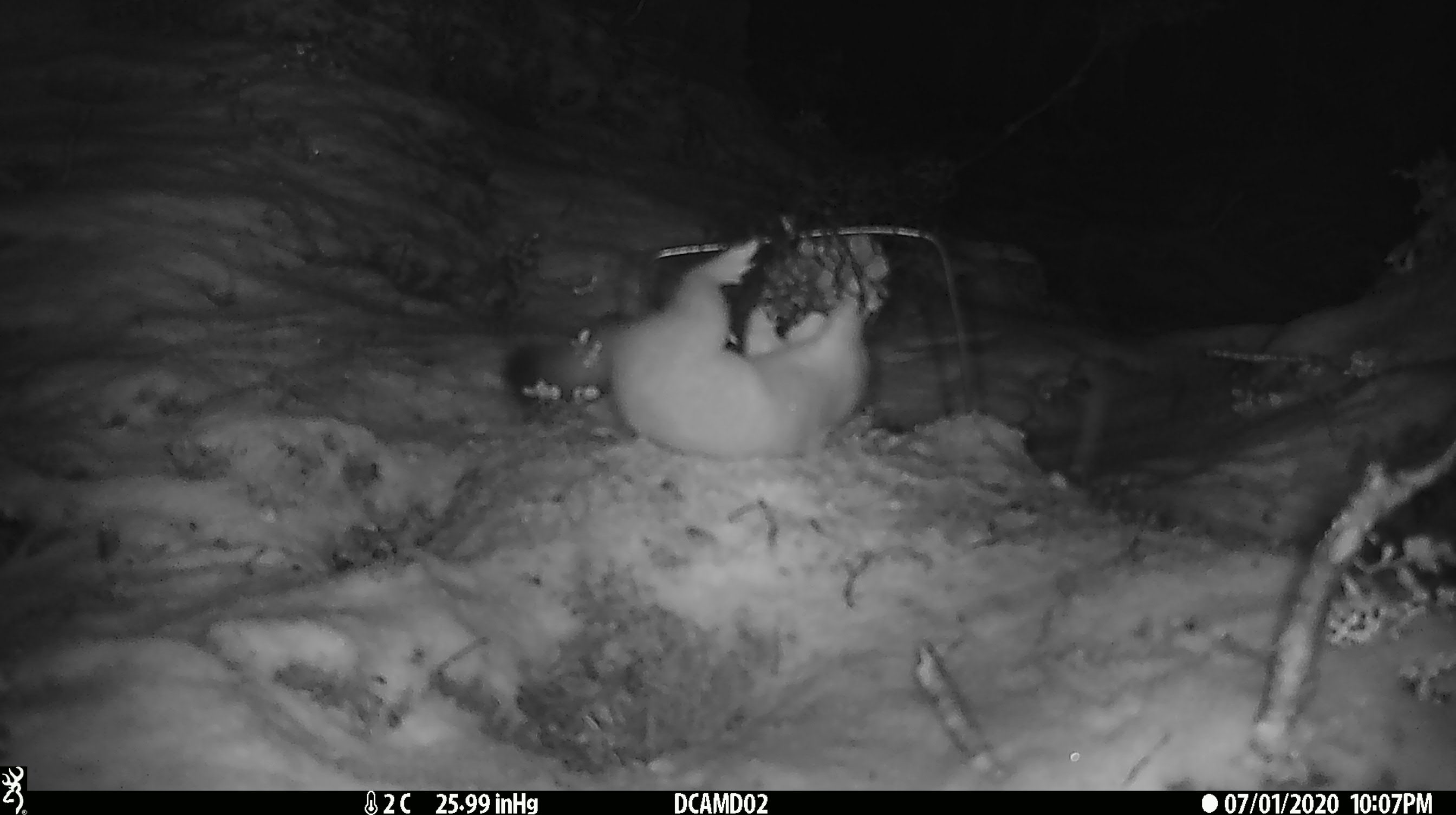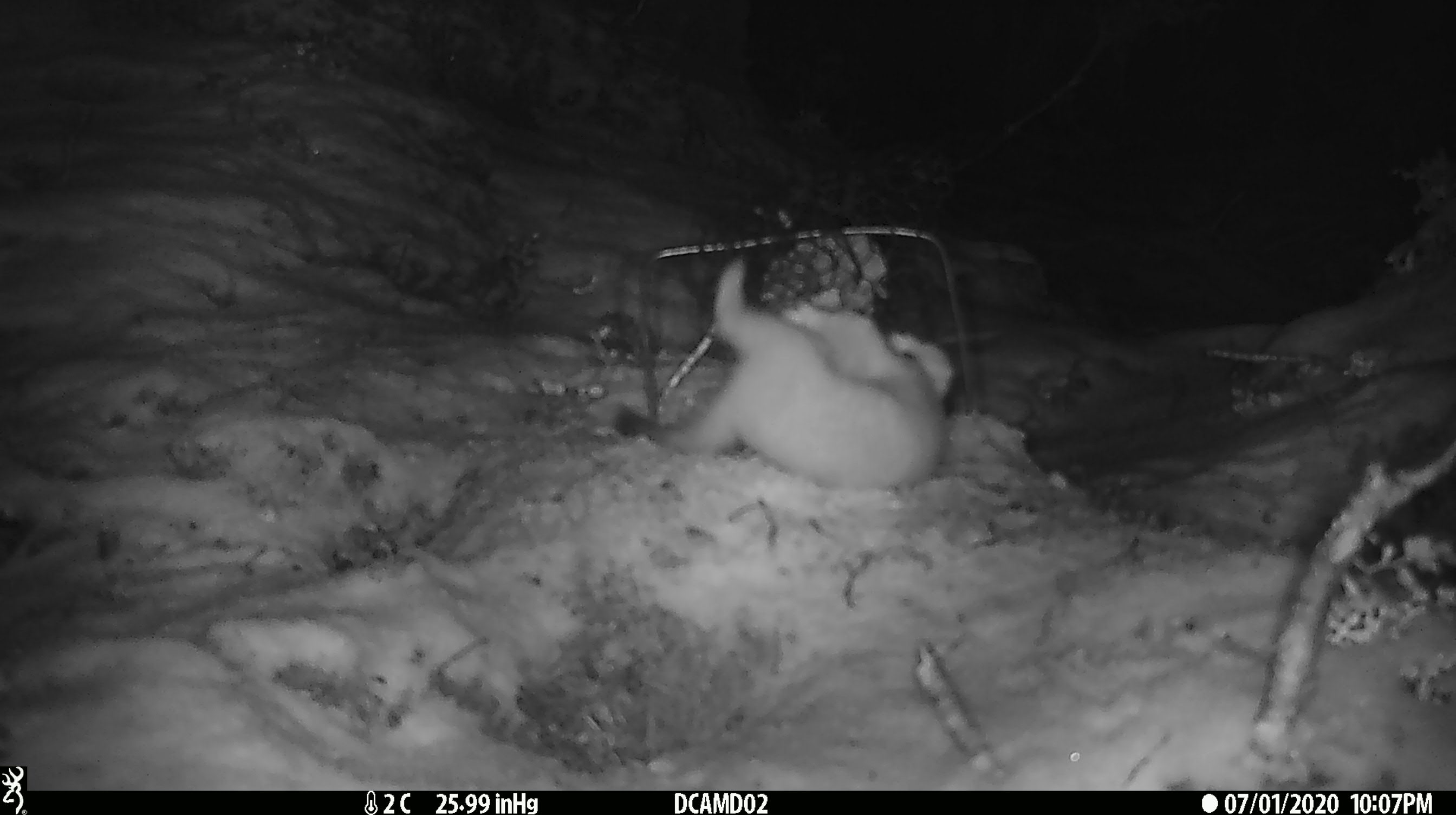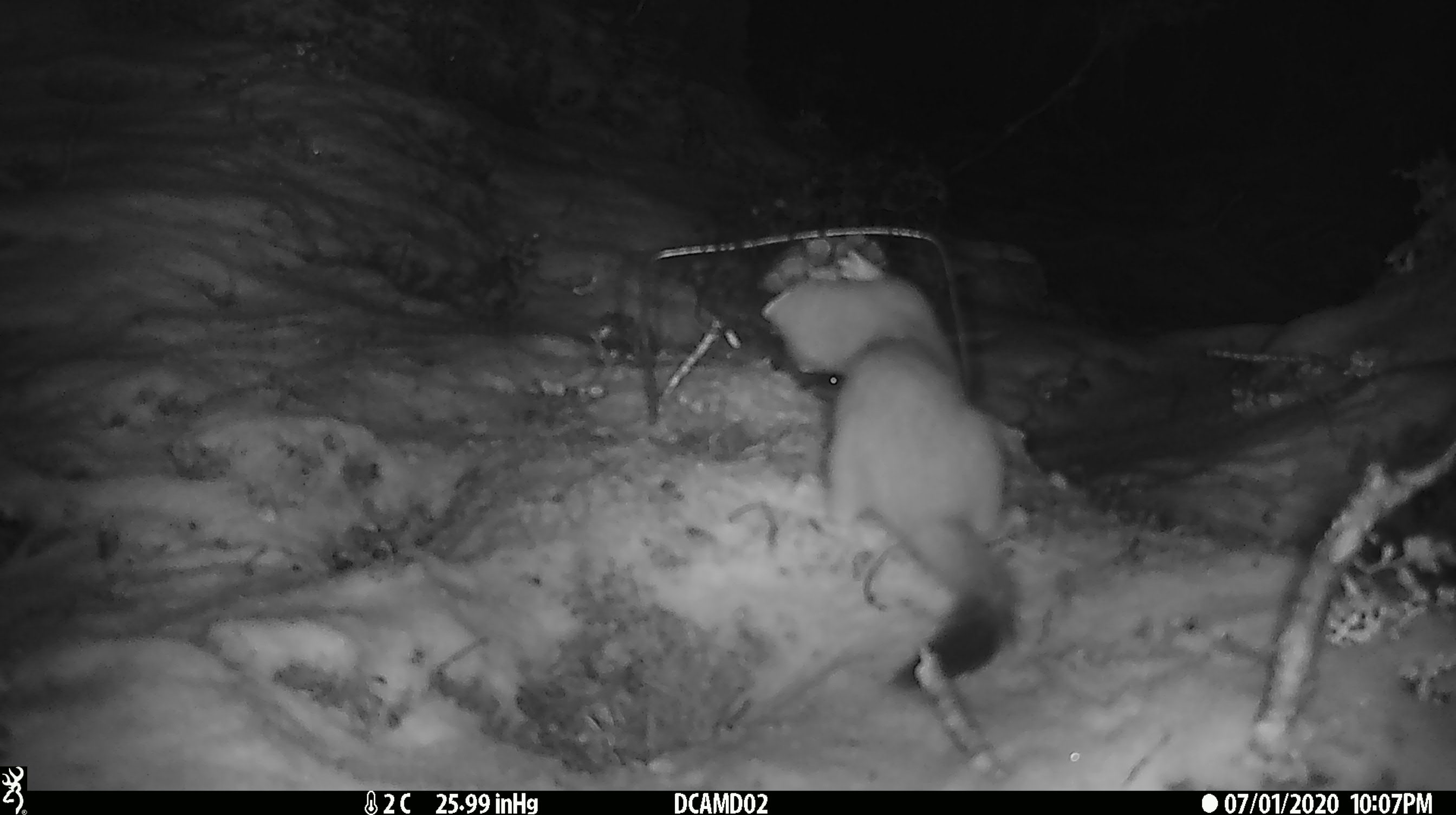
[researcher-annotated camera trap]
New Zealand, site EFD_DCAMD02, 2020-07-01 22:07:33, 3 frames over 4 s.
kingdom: Animalia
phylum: Chordata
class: Mammalia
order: Carnivora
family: Mustelidae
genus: Mustela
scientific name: Mustela erminea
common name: stoat